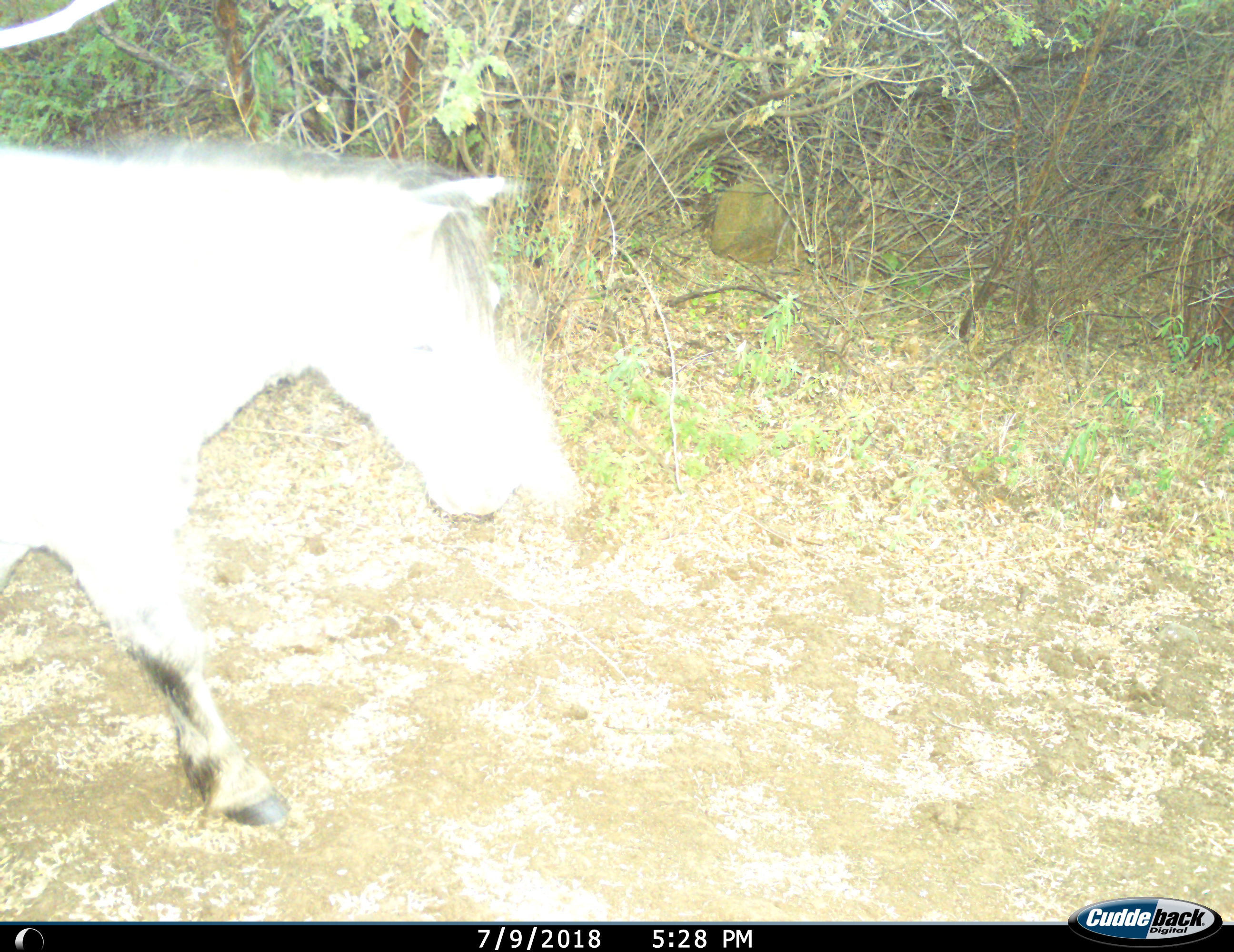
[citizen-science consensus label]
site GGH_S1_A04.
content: unidentified animal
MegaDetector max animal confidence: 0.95